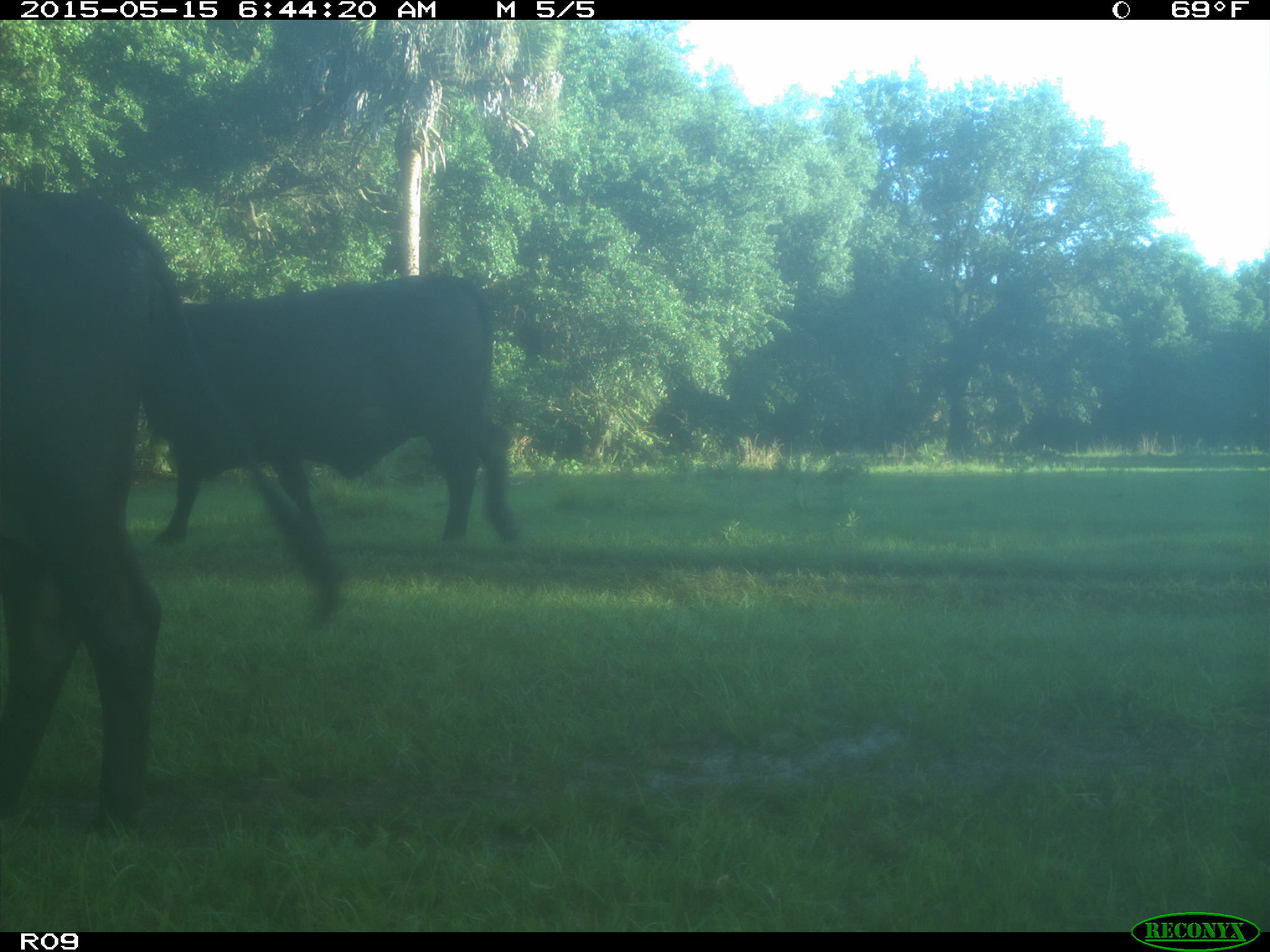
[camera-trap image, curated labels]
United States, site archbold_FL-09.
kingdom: Animalia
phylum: Chordata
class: Mammalia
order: Artiodactyla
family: Bovidae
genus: Bos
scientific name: Bos taurus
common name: domestic cow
Bos taurus (domestic cow).